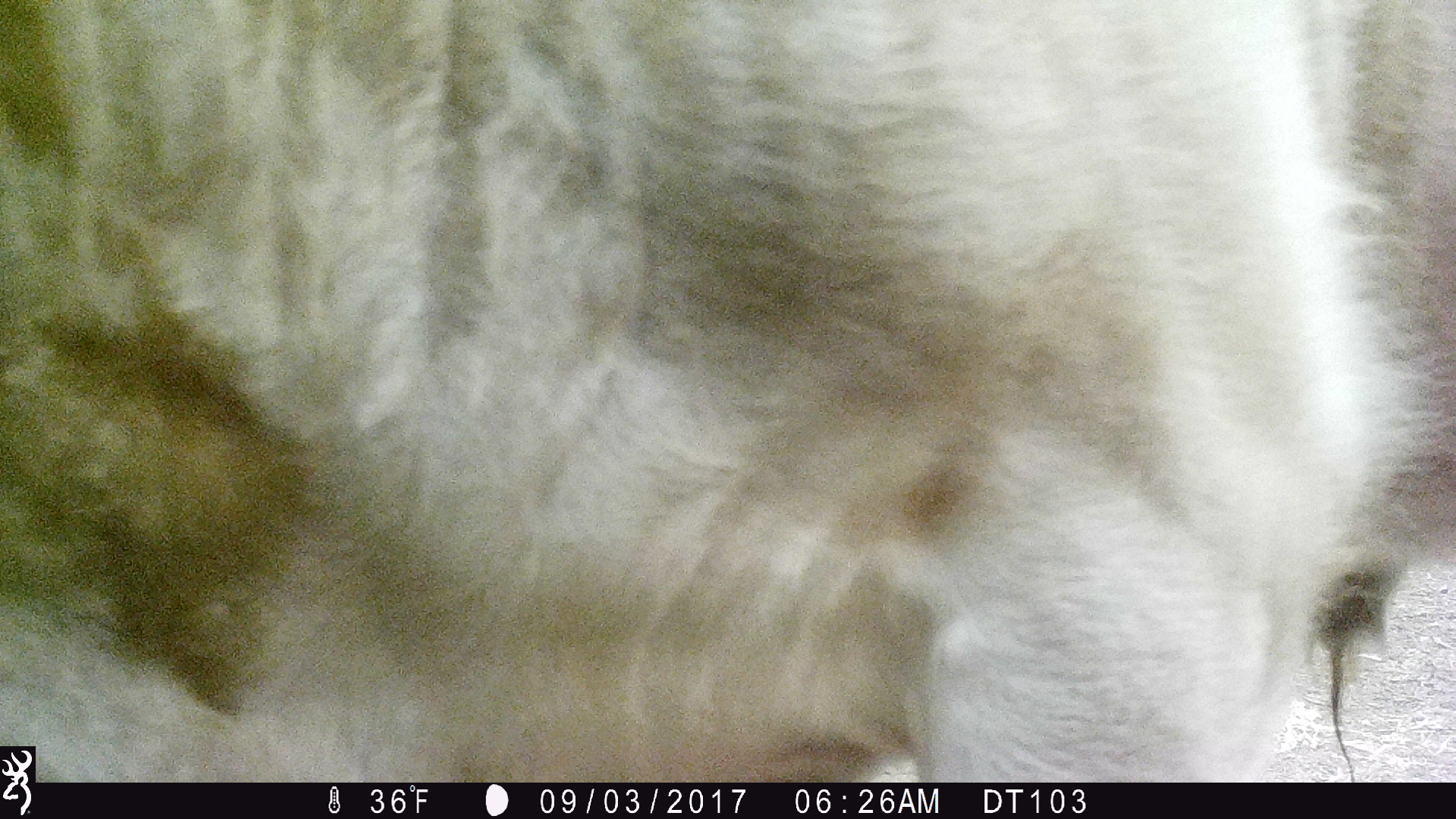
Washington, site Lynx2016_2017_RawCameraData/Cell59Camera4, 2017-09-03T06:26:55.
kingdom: Animalia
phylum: Chordata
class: Mammalia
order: Artiodactyla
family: Bovidae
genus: Bos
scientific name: Bos taurus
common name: domestic cattle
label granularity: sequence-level